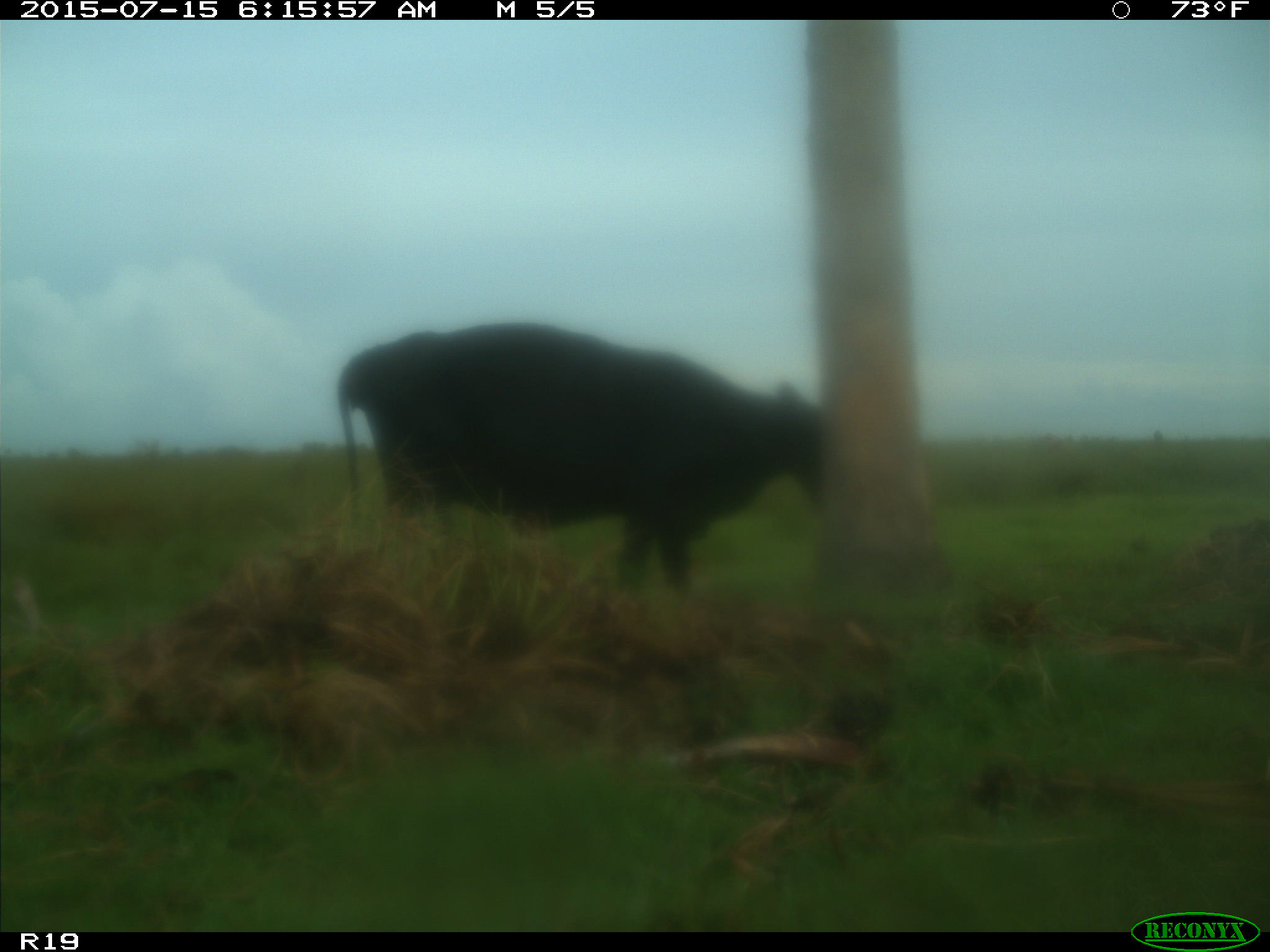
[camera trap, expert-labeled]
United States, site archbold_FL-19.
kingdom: Animalia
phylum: Chordata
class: Mammalia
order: Artiodactyla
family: Bovidae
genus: Bos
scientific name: Bos taurus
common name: domestic cow